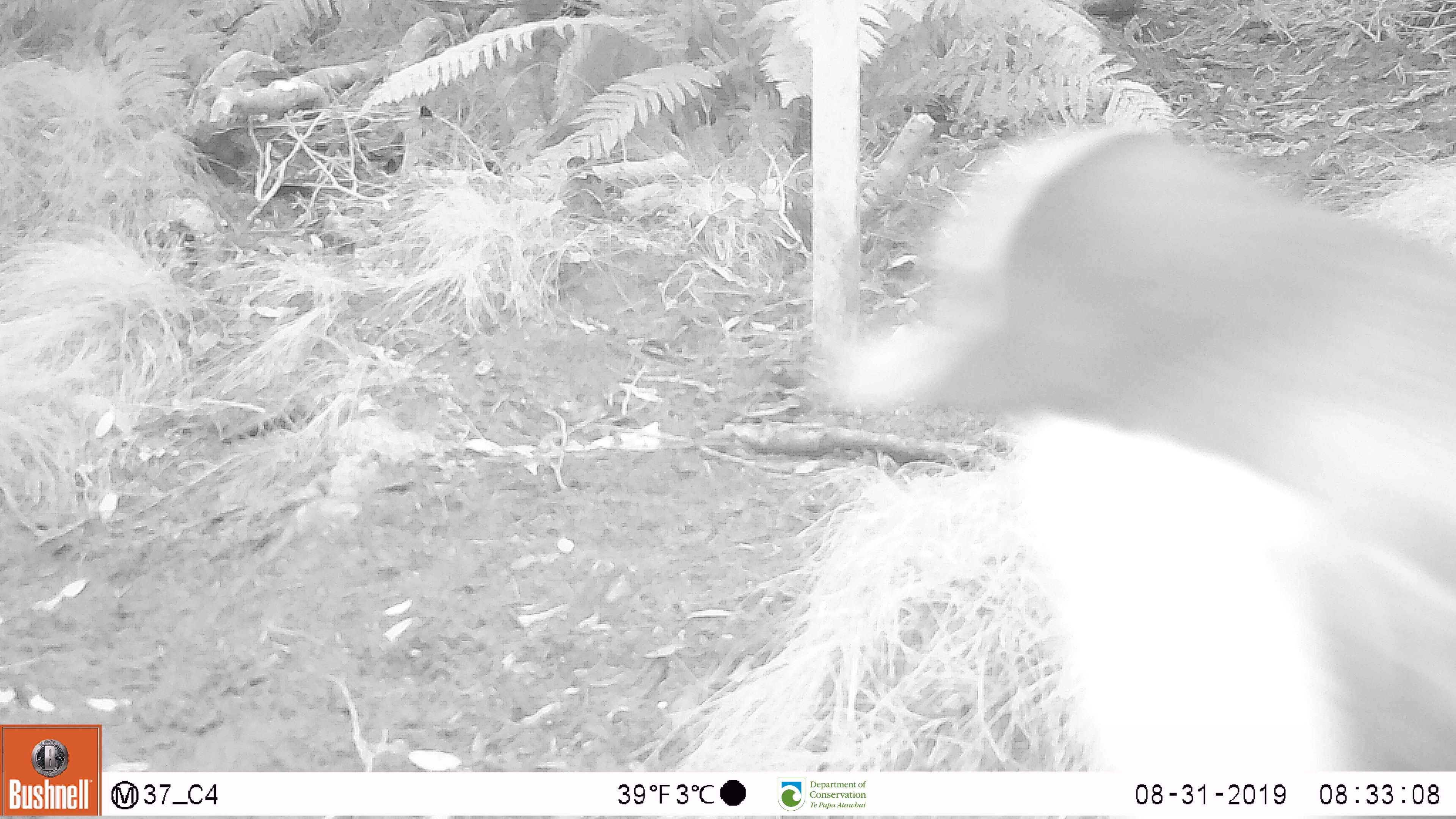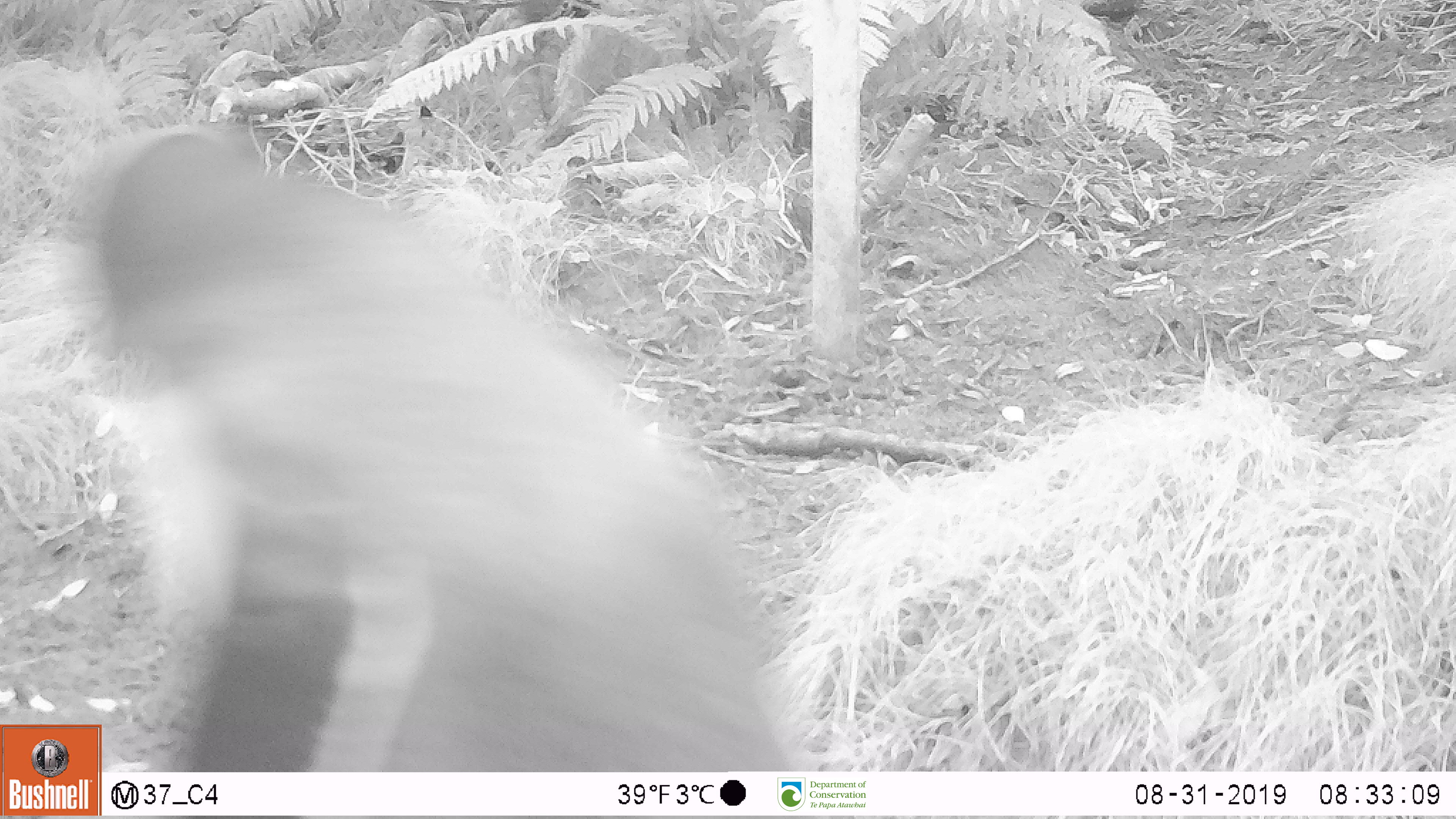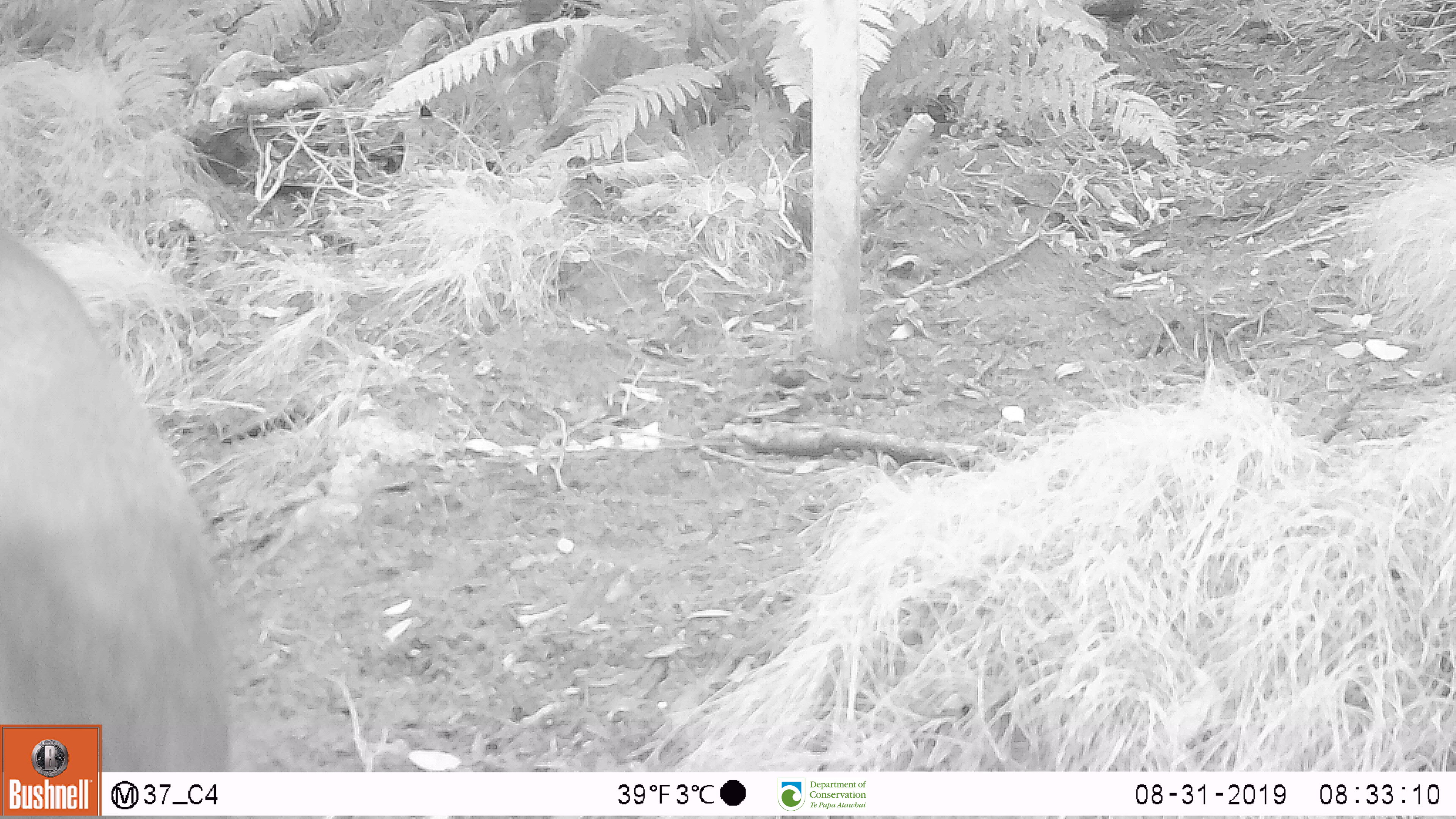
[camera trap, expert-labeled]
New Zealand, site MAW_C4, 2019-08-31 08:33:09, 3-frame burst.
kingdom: Animalia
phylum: Chordata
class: Aves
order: Sphenisciformes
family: Spheniscidae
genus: Megadyptes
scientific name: Megadyptes antipodes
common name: yellow-eyed penguin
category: yellow eyed penguin